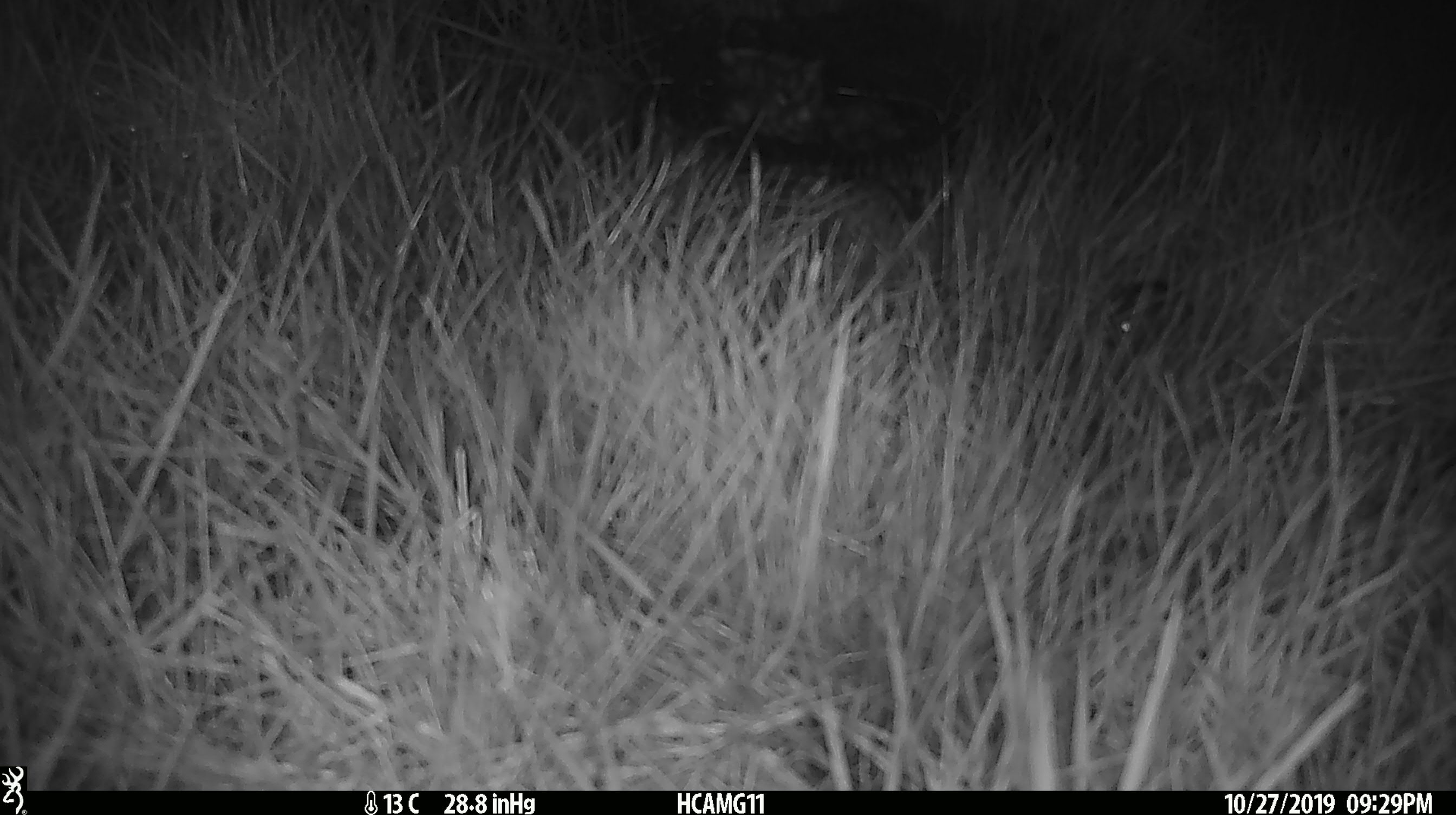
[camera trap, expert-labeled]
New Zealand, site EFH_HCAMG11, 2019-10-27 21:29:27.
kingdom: Animalia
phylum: Chordata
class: Mammalia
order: Rodentia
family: Muridae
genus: Mus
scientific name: Mus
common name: mouse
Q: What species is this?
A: Mouse (Mus).